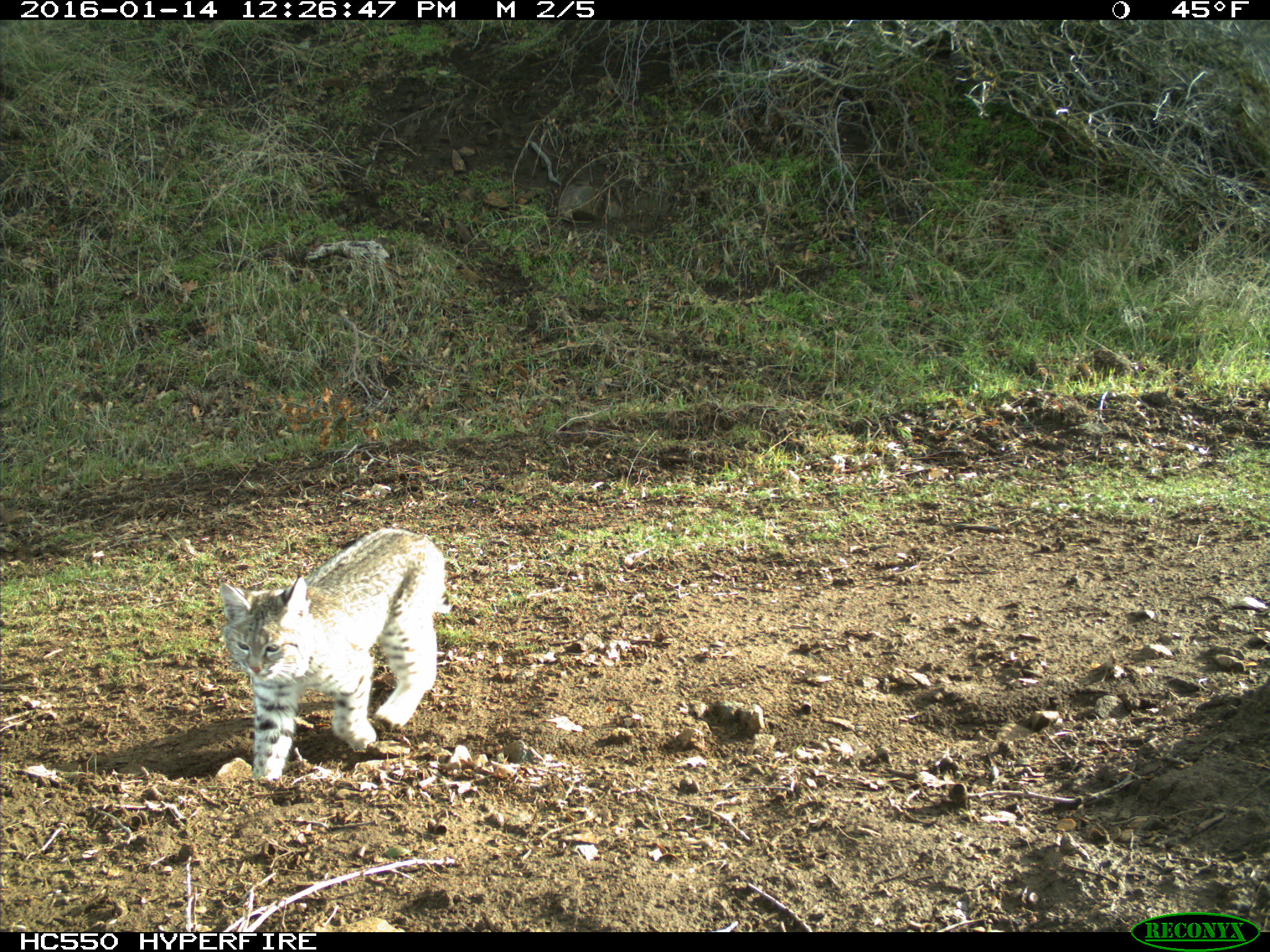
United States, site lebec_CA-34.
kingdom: Animalia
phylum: Chordata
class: Mammalia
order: Carnivora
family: Felidae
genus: Lynx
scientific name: Lynx rufus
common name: bobcat